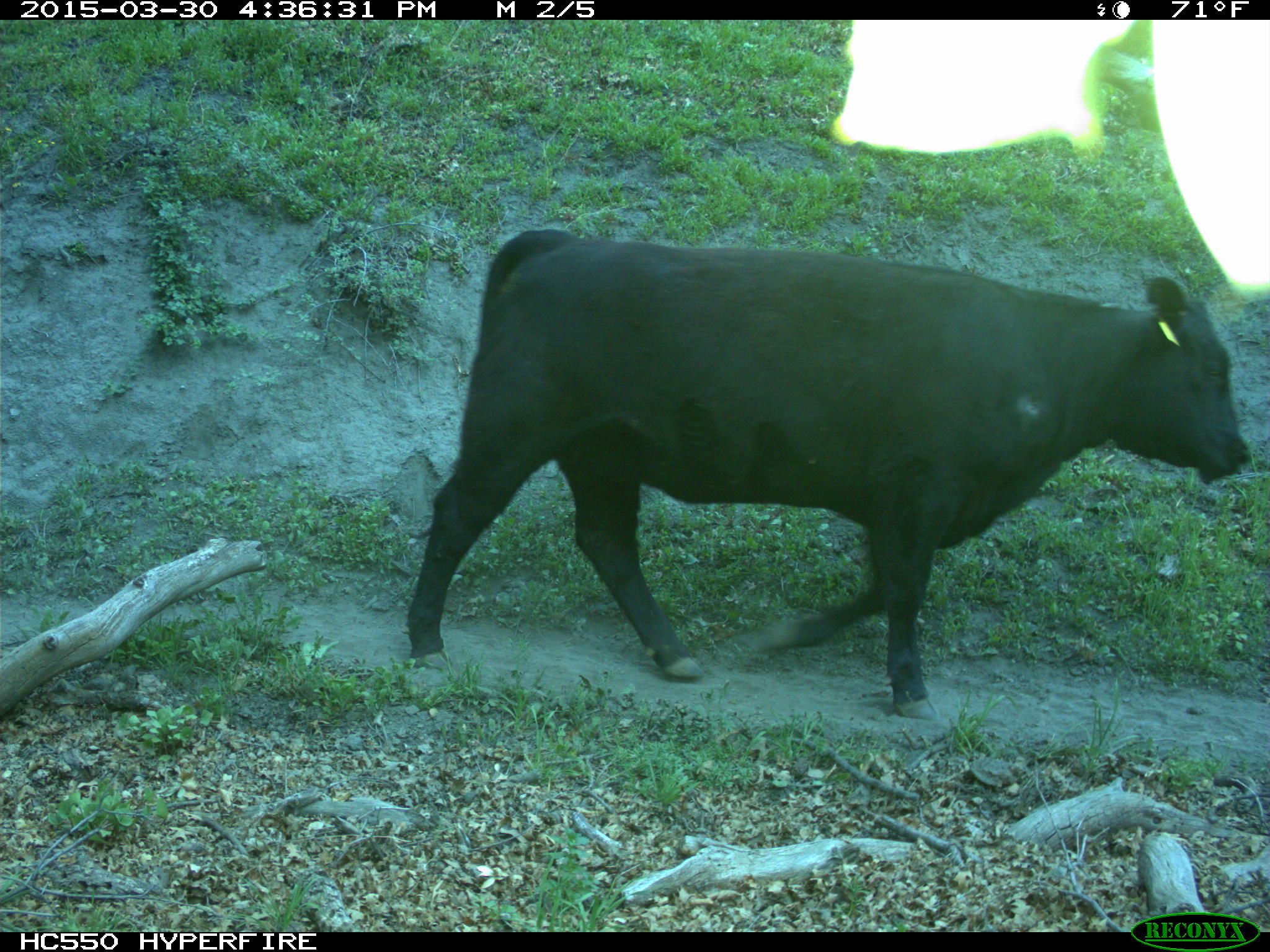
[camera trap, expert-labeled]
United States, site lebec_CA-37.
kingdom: Animalia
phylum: Chordata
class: Mammalia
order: Artiodactyla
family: Bovidae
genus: Bos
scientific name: Bos taurus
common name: domestic cow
Bos taurus (domestic cow).